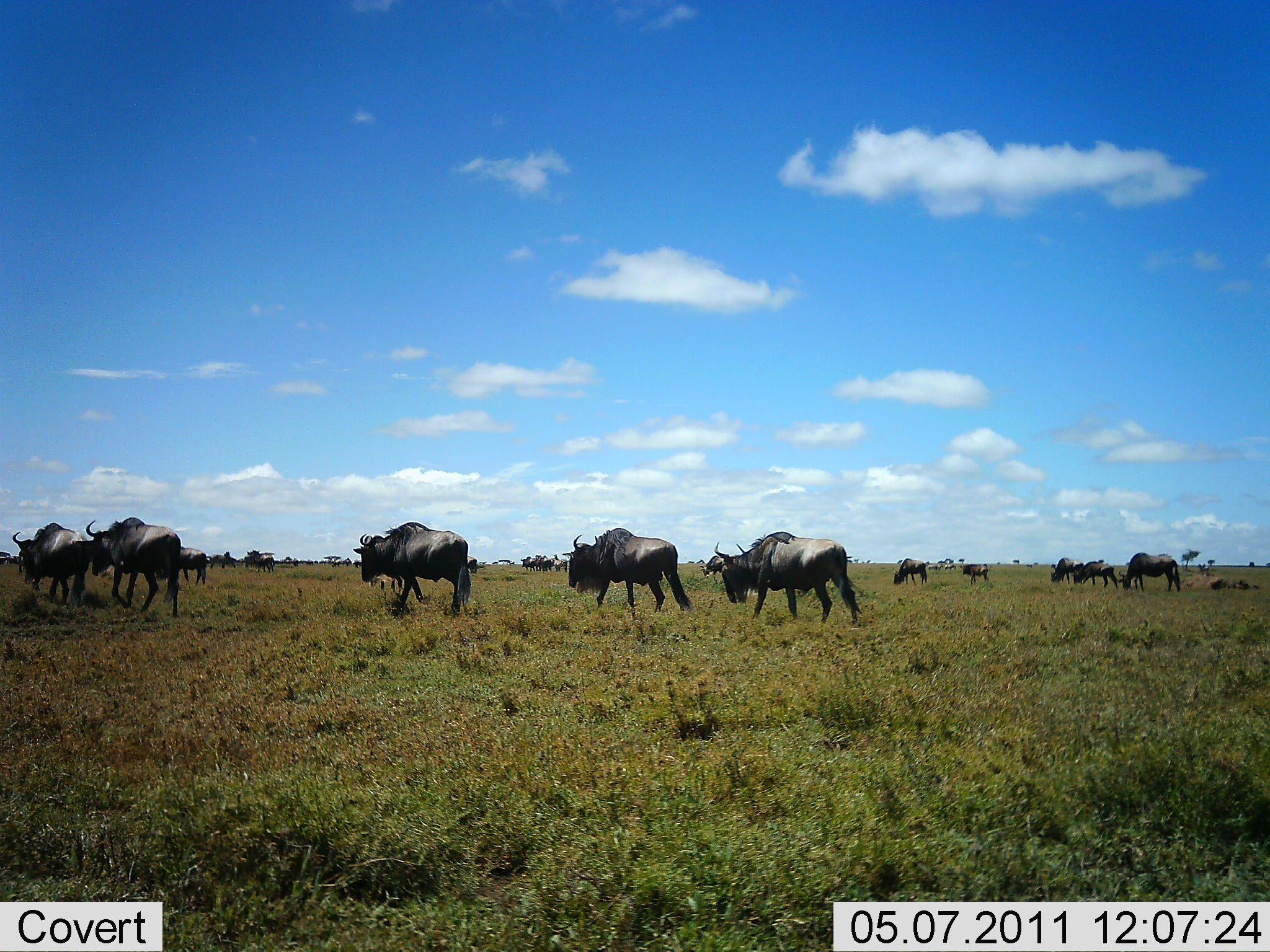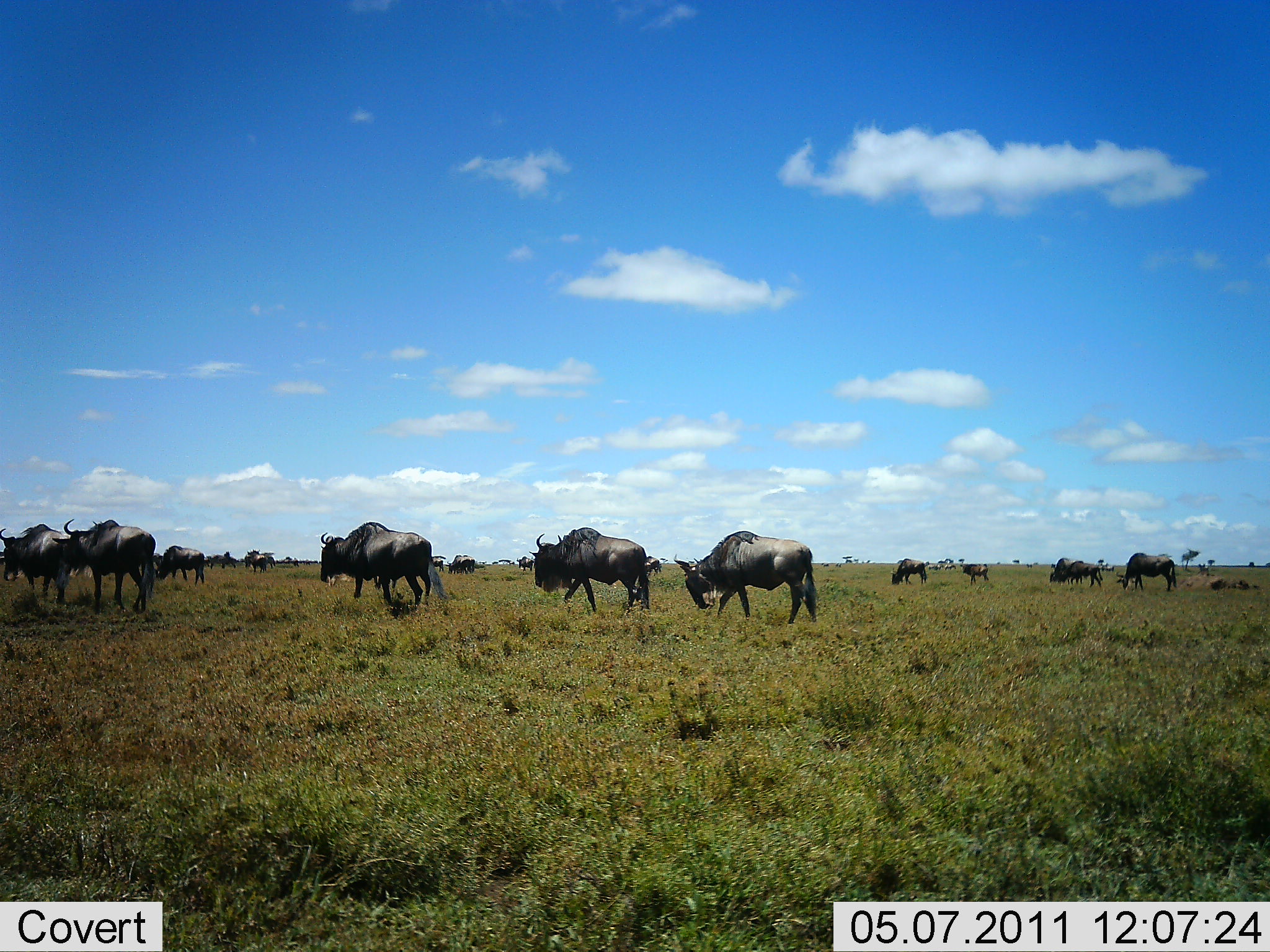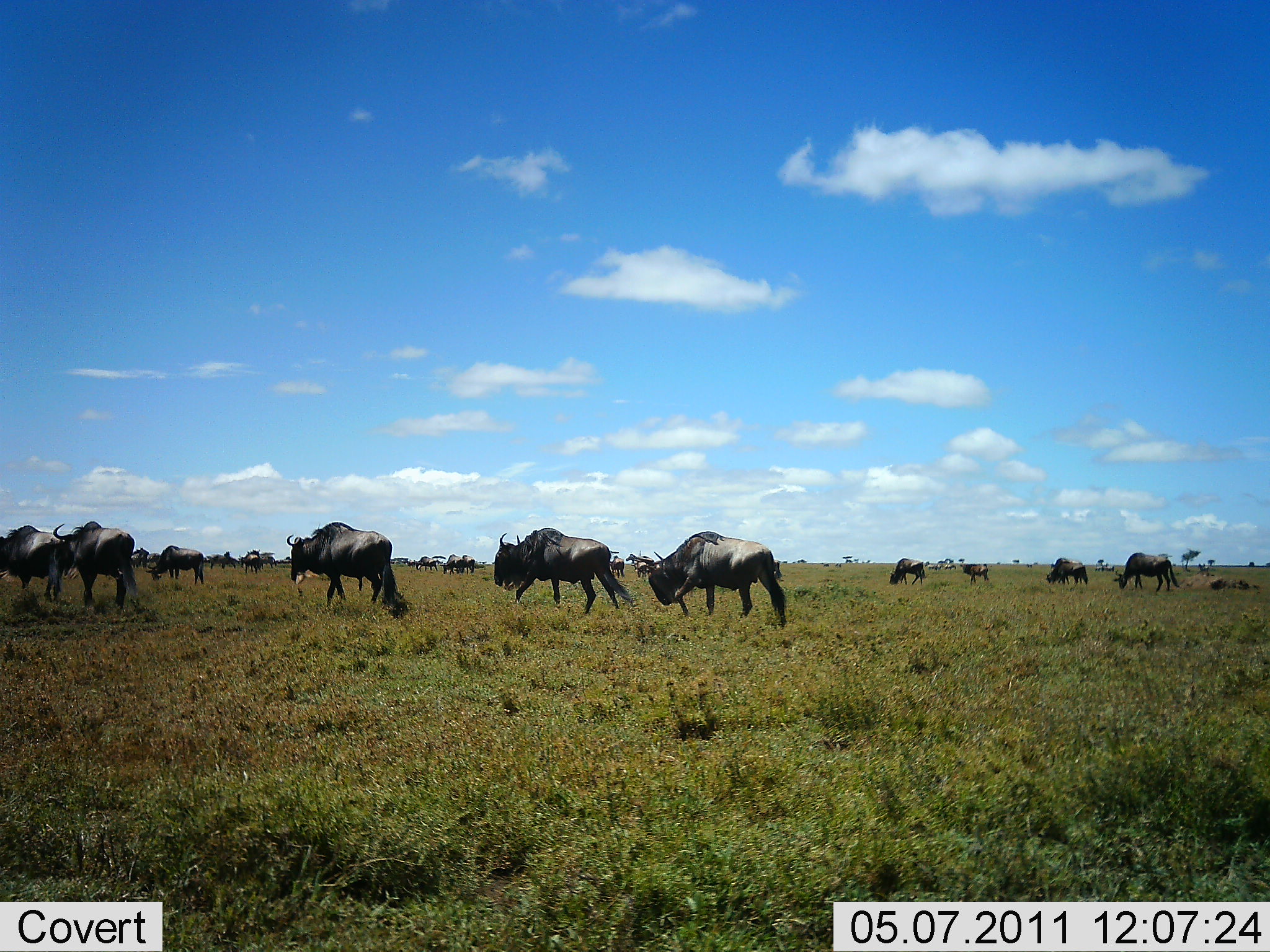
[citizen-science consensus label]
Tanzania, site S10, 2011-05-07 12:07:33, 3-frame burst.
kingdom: Animalia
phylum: Chordata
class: Mammalia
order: Artiodactyla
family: Bovidae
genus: Connochaetes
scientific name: Connochaetes taurinus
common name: blue wildebeest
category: wildebeest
Wildebeest (blue wildebeest) (Connochaetes taurinus), count 11-50. Behavior (volunteer vote fractions): standing 18%, resting 9%, moving 100%, interacting 9%. Young present (vote fraction): 9%. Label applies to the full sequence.